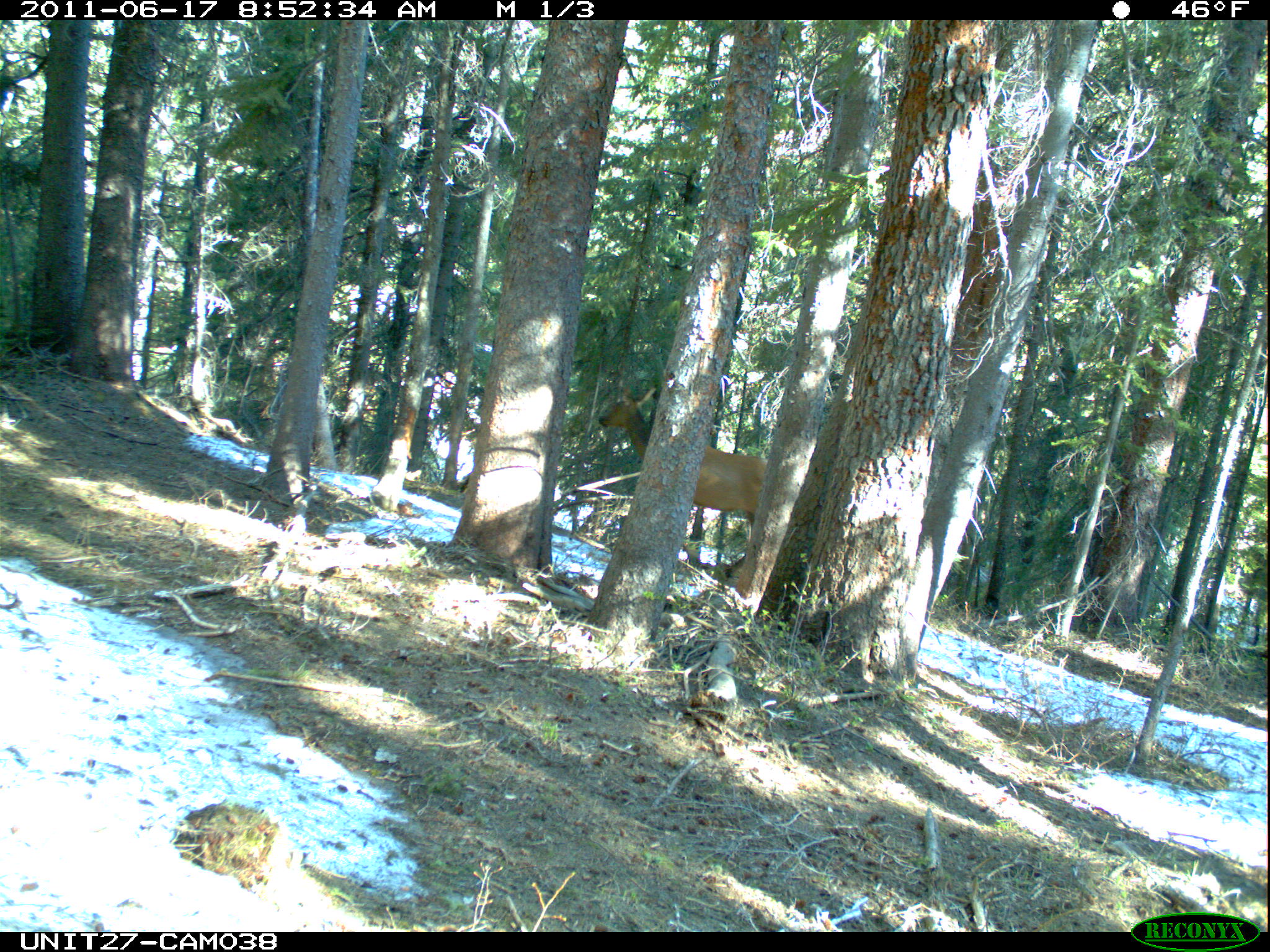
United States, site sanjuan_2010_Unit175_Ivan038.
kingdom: Animalia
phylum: Chordata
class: Mammalia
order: Artiodactyla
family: Cervidae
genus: Cervus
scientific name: Cervus elaphus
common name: red deer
Cervus elaphus (red deer).